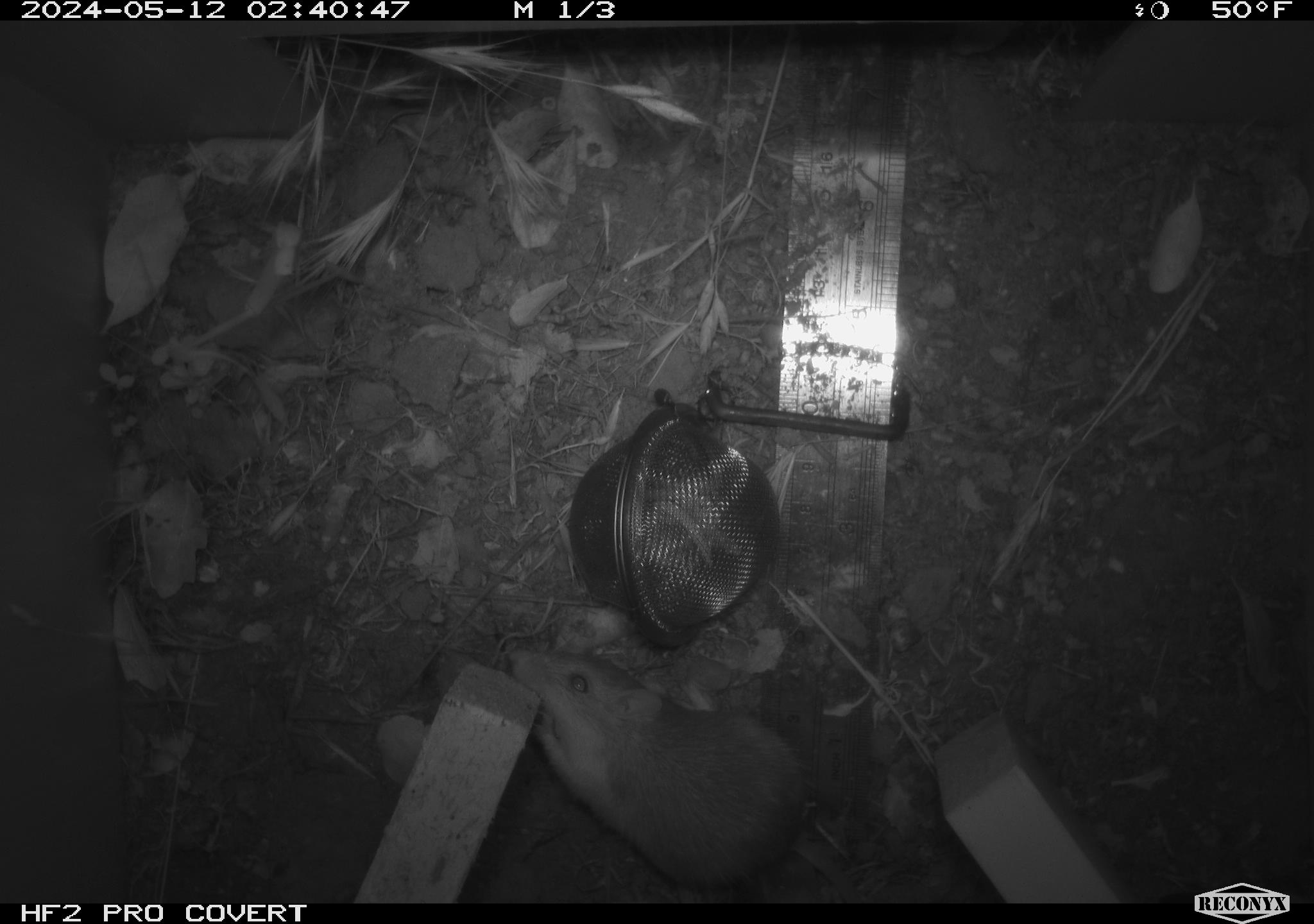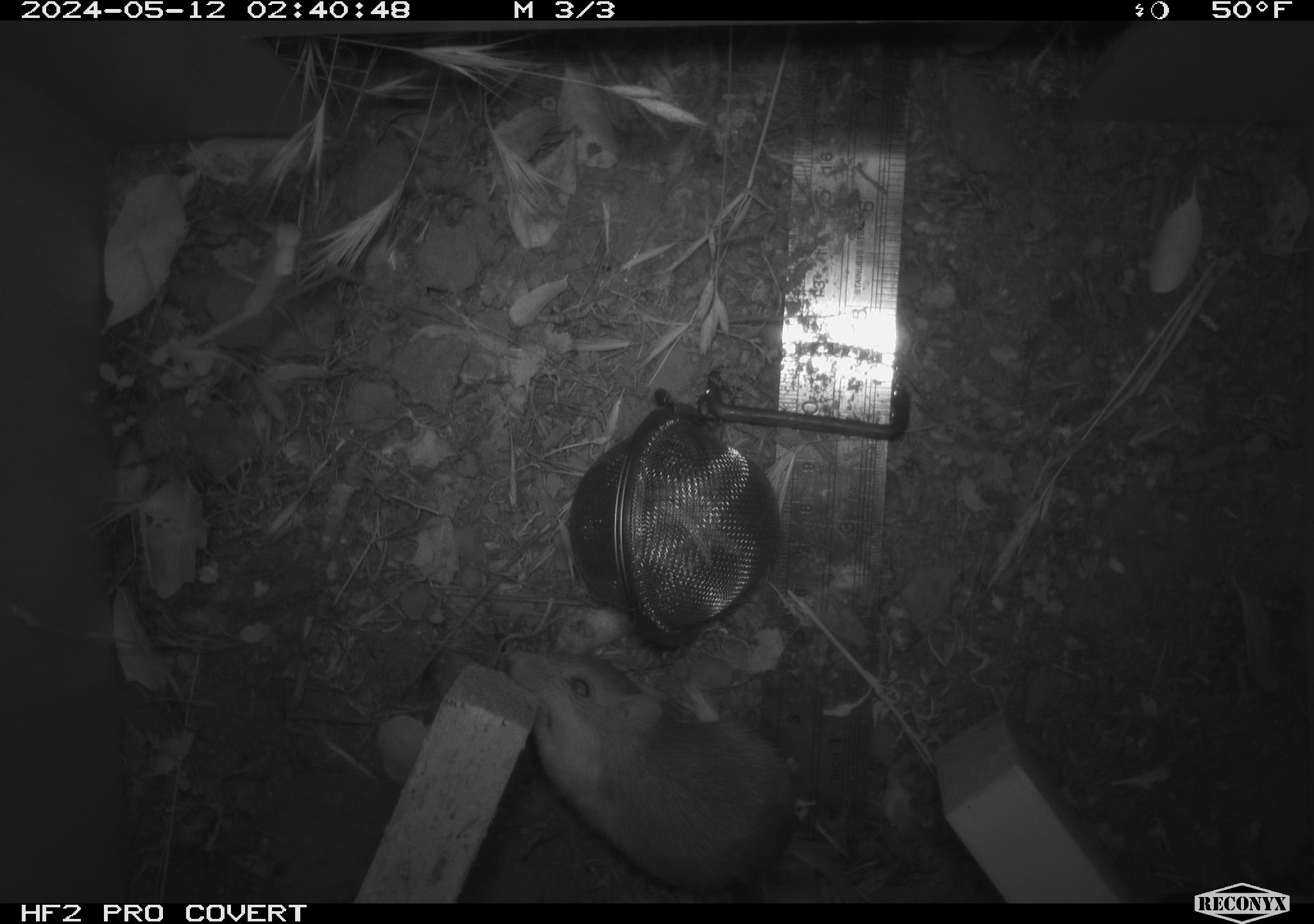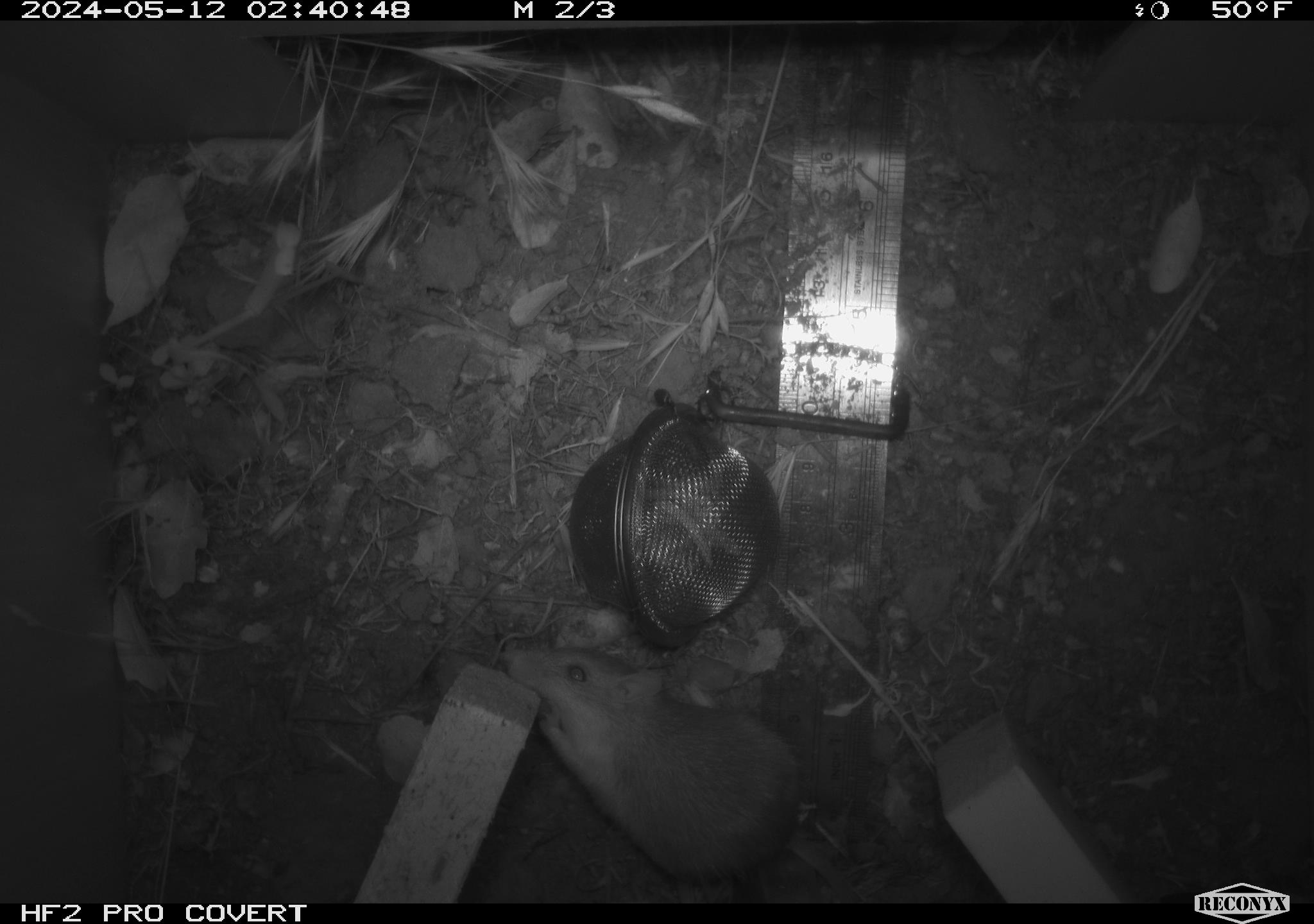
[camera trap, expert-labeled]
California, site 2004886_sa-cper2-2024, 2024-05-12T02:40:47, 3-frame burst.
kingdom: Animalia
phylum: Chordata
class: Mammalia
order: Rodentia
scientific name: Rodentia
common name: rodent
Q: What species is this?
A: Rodent (Rodentia).